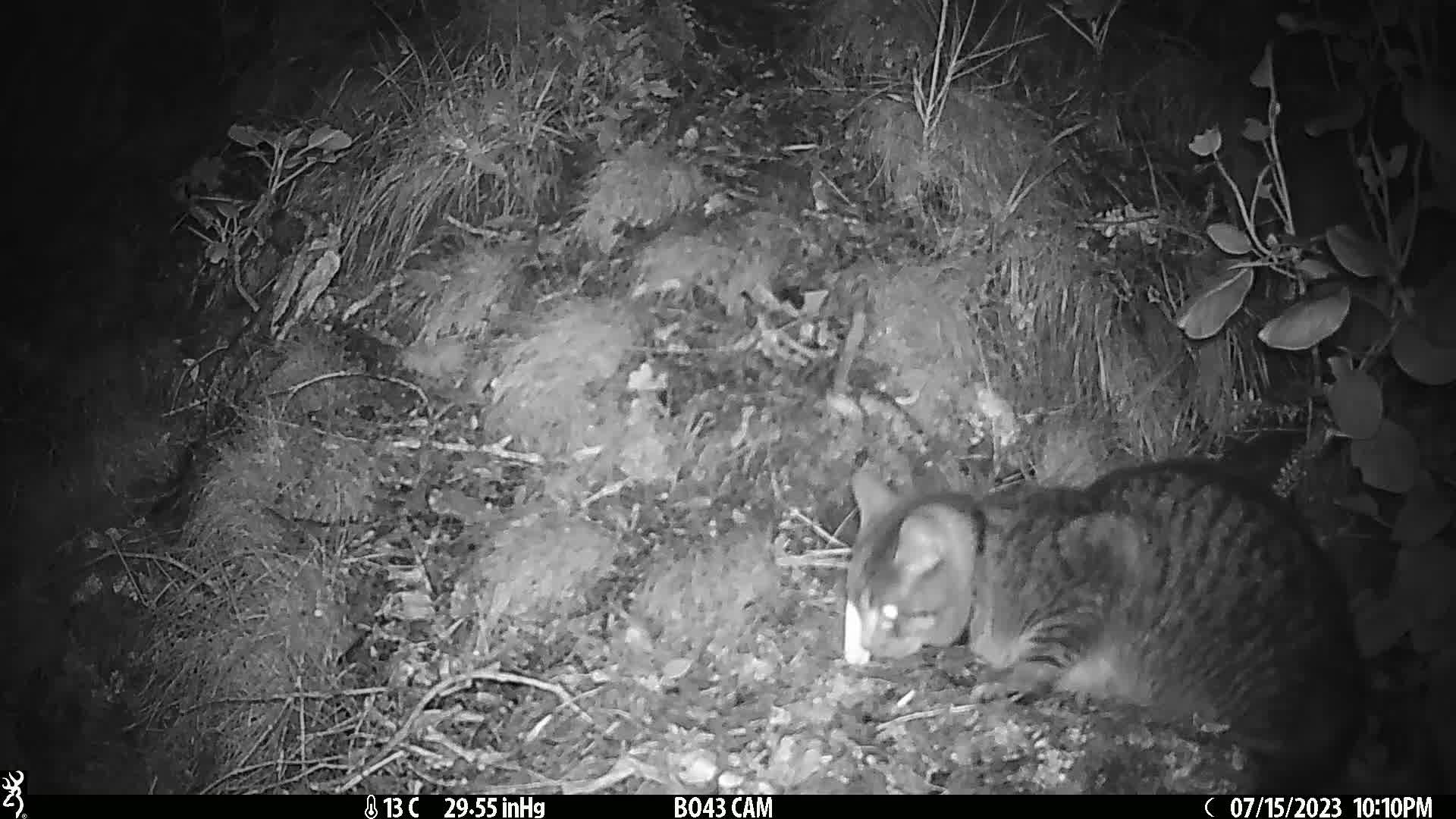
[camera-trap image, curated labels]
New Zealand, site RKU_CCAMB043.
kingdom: Animalia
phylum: Chordata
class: Mammalia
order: Carnivora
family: Felidae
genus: Felis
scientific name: Felis catus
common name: domestic cat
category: cat